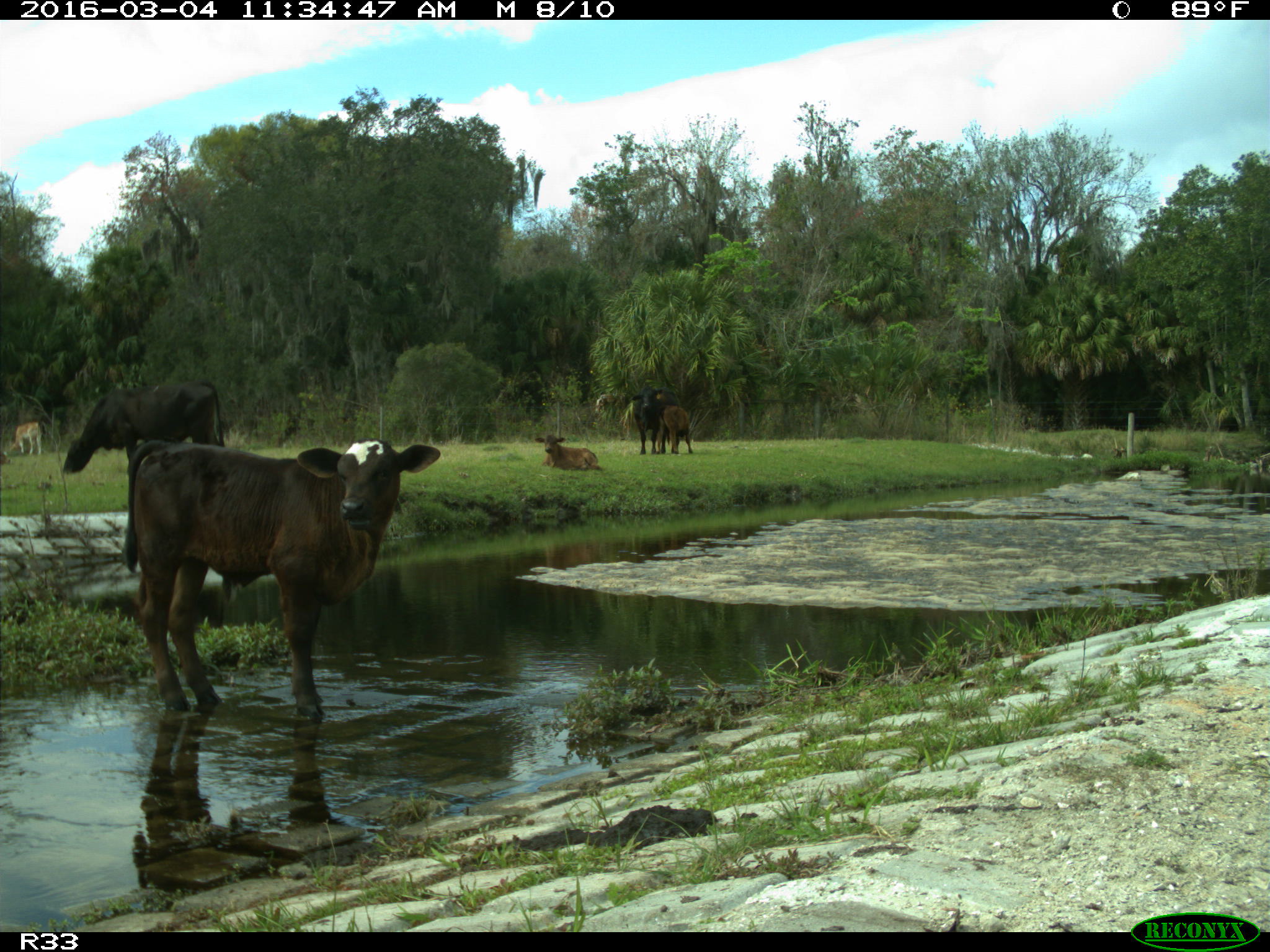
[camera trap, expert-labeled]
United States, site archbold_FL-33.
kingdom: Animalia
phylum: Chordata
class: Mammalia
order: Artiodactyla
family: Bovidae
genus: Bos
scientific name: Bos taurus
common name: domestic cow